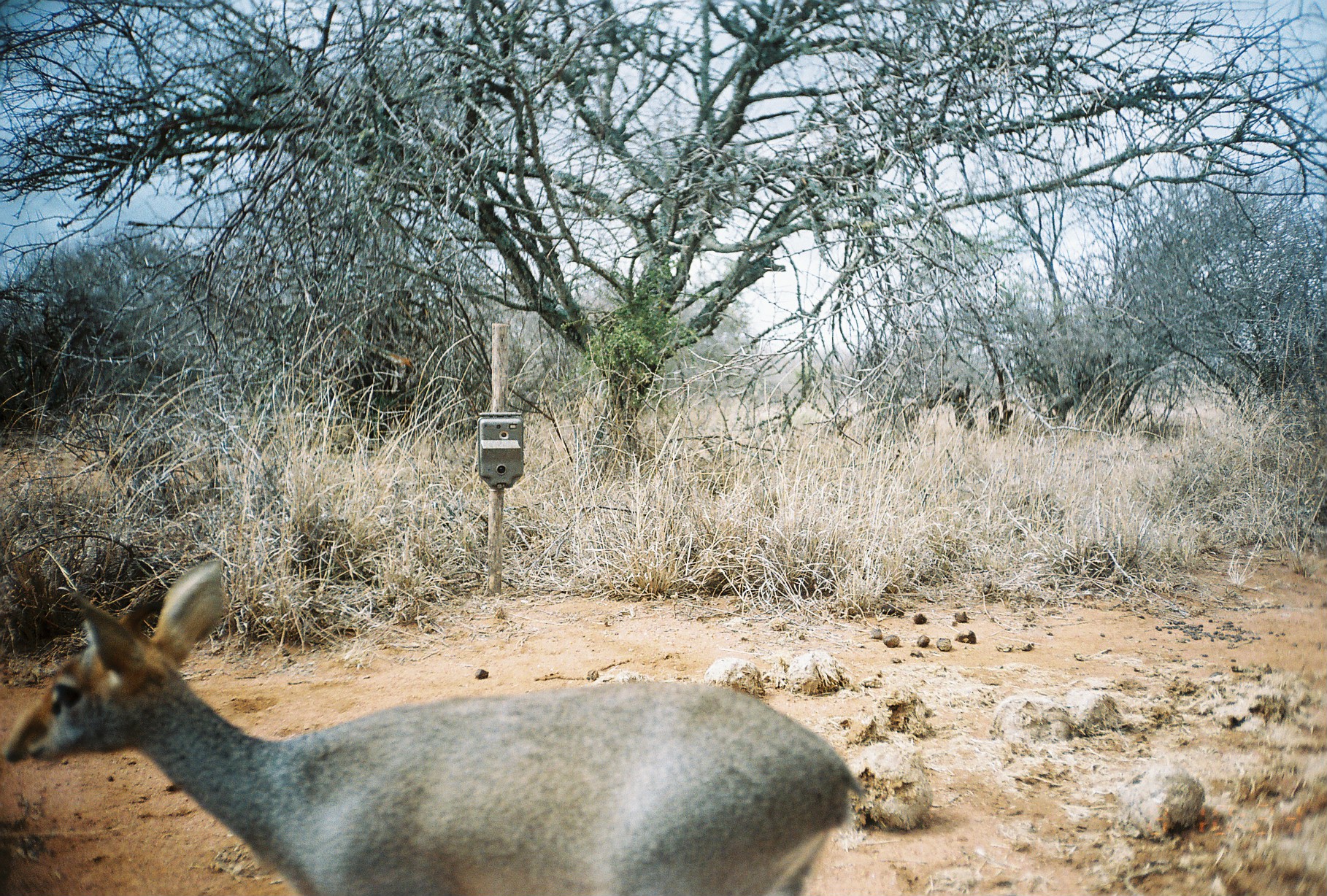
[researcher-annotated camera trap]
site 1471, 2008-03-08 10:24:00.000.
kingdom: Animalia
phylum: Chordata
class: Mammalia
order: Artiodactyla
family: Bovidae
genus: Madoqua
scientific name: Madoqua guentheri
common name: günther's dik-dik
Madoqua guentheri (günther's dik-dik), count 1.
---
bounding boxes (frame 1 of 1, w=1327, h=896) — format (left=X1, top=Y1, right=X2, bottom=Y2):
madoqua guentheri: (left=0, top=558, right=871, bottom=896)